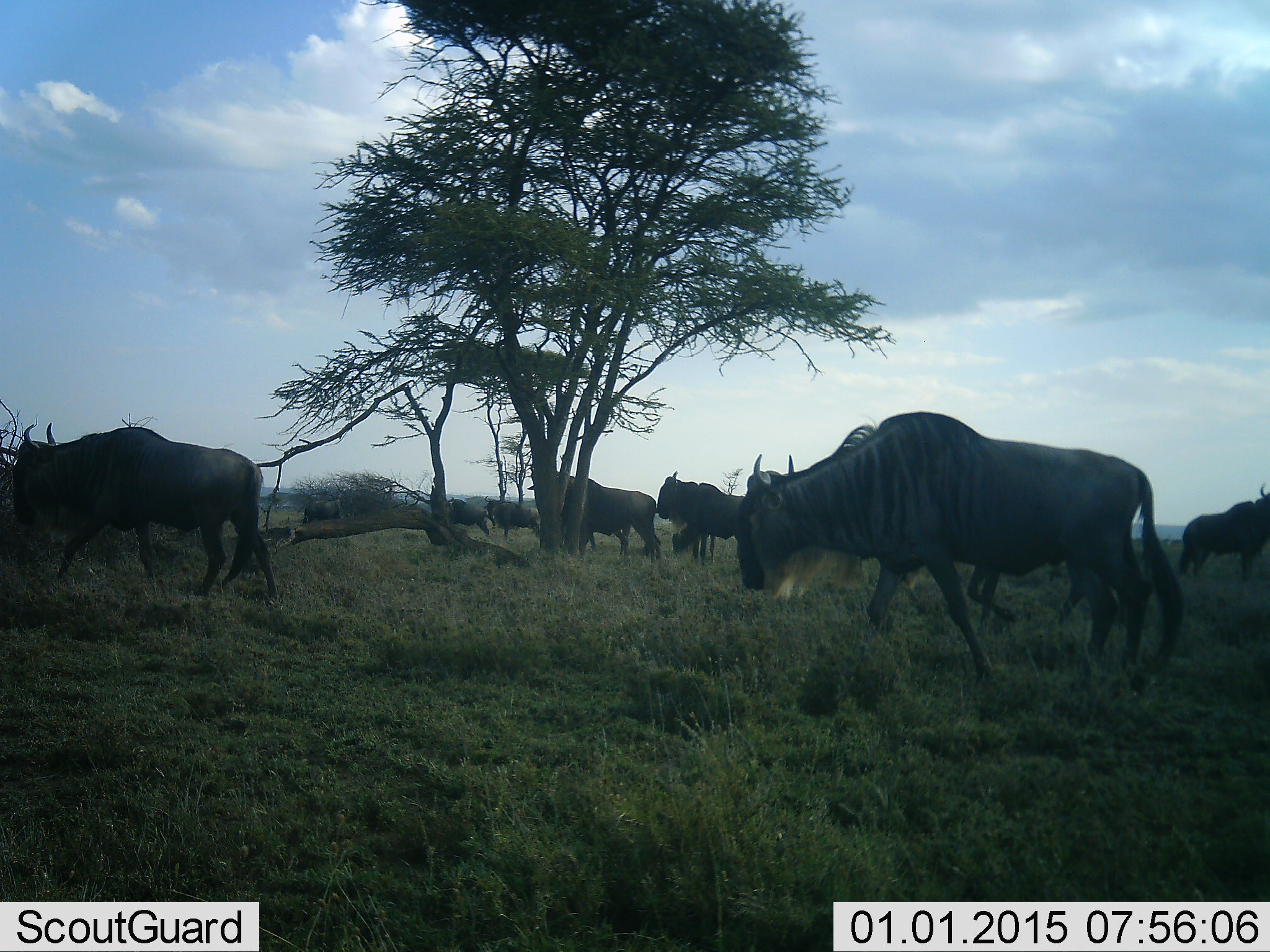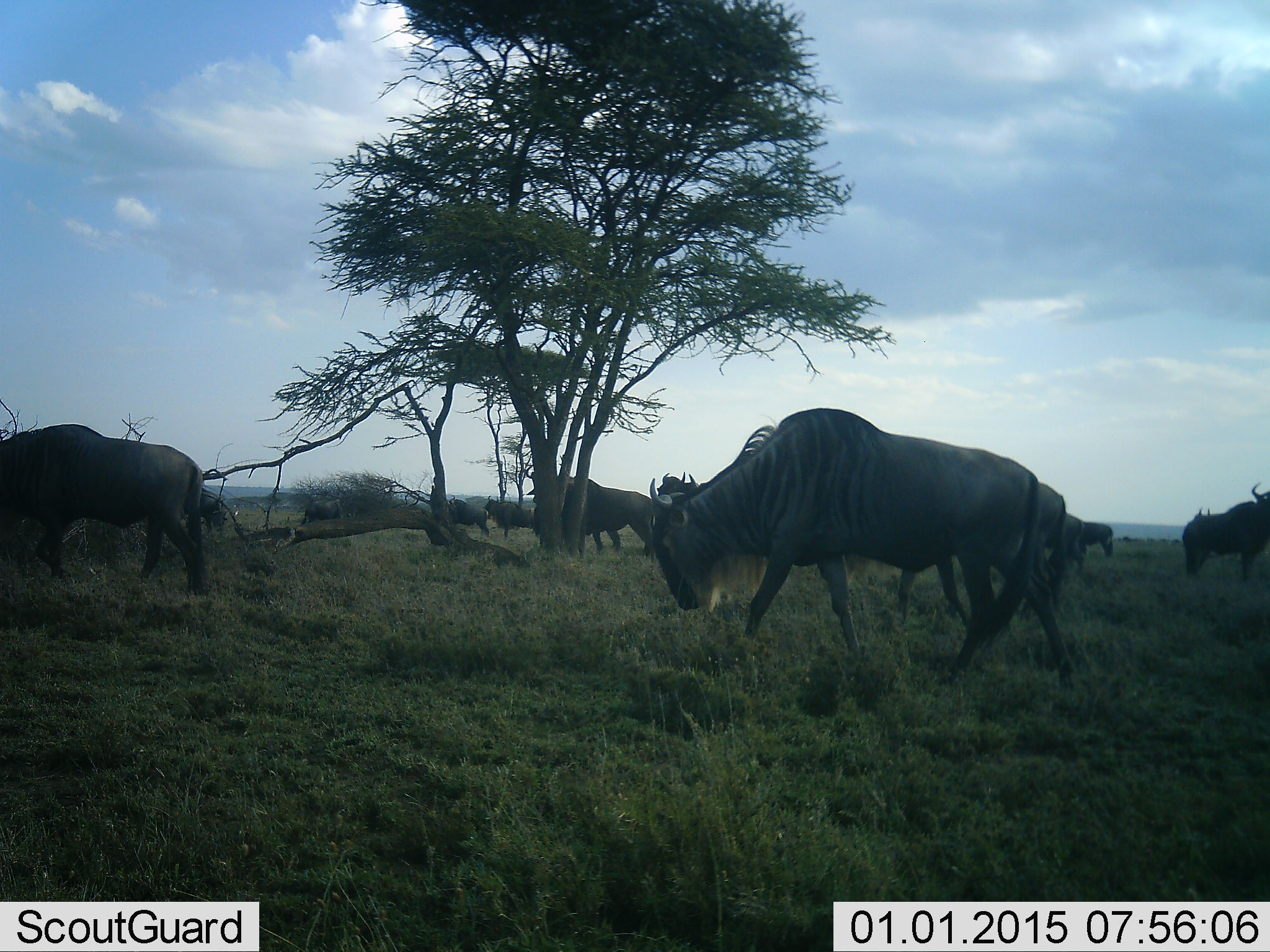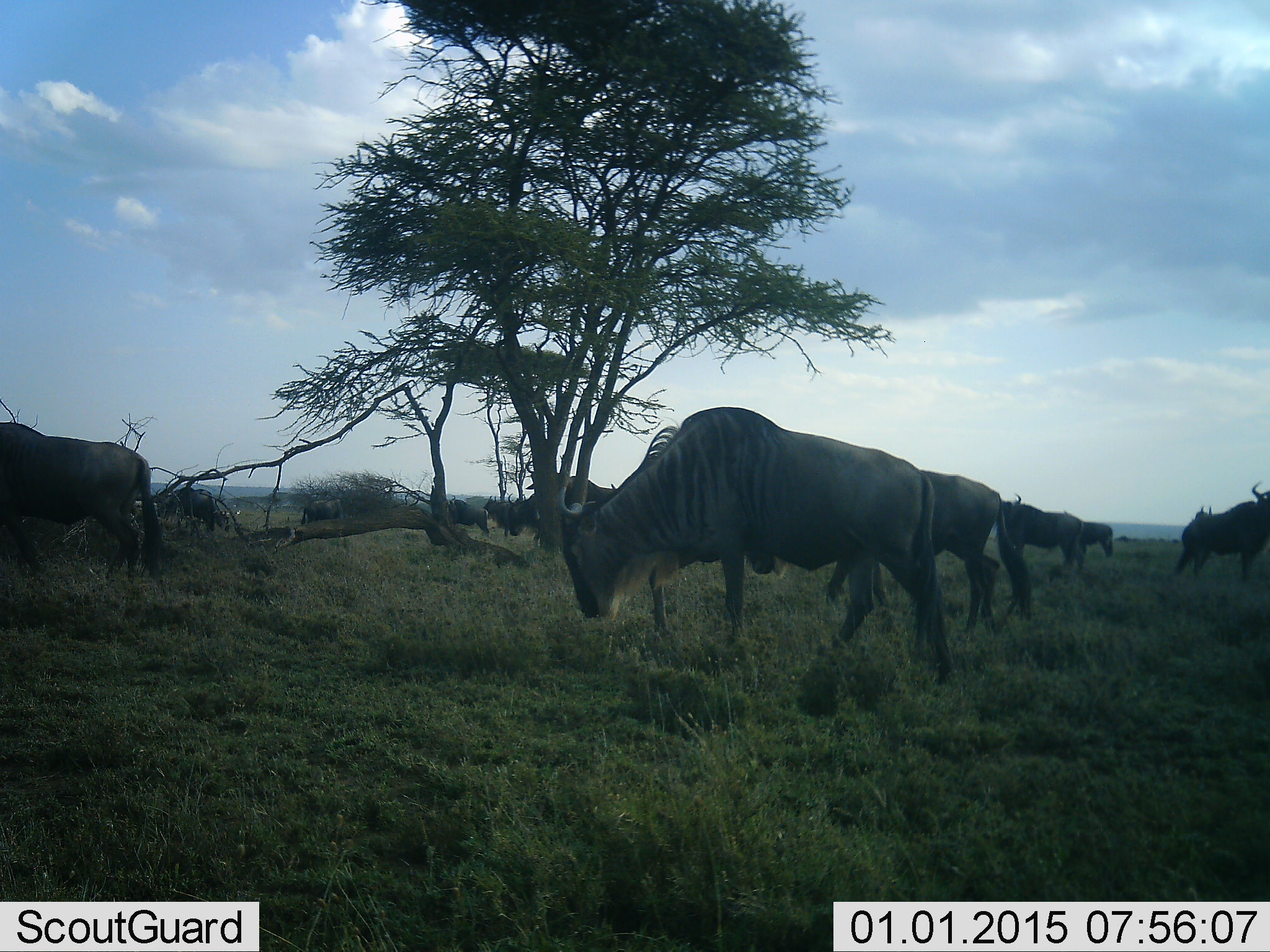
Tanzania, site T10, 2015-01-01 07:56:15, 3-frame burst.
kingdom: Animalia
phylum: Chordata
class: Mammalia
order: Artiodactyla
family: Bovidae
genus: Connochaetes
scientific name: Connochaetes taurinus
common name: blue wildebeest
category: wildebeest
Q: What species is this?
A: Wildebeest (blue wildebeest) (Connochaetes taurinus).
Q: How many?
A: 10.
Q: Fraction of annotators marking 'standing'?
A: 60%.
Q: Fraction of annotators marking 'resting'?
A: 0%.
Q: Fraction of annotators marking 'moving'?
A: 90%.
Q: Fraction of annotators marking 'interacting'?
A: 0%.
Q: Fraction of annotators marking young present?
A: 0%.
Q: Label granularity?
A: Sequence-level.